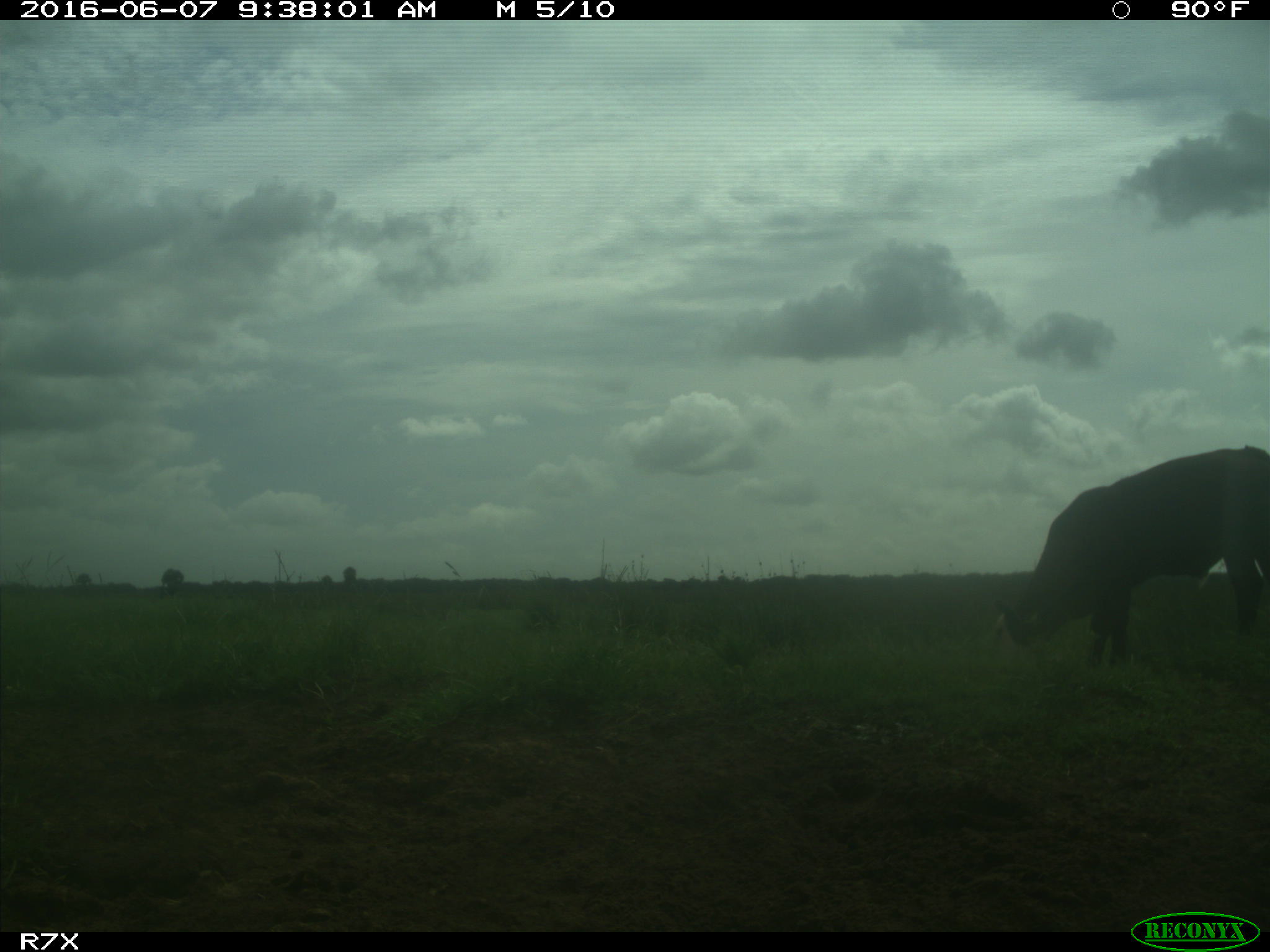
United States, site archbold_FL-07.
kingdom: Animalia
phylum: Chordata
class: Mammalia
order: Artiodactyla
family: Bovidae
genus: Bos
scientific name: Bos taurus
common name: domestic cow